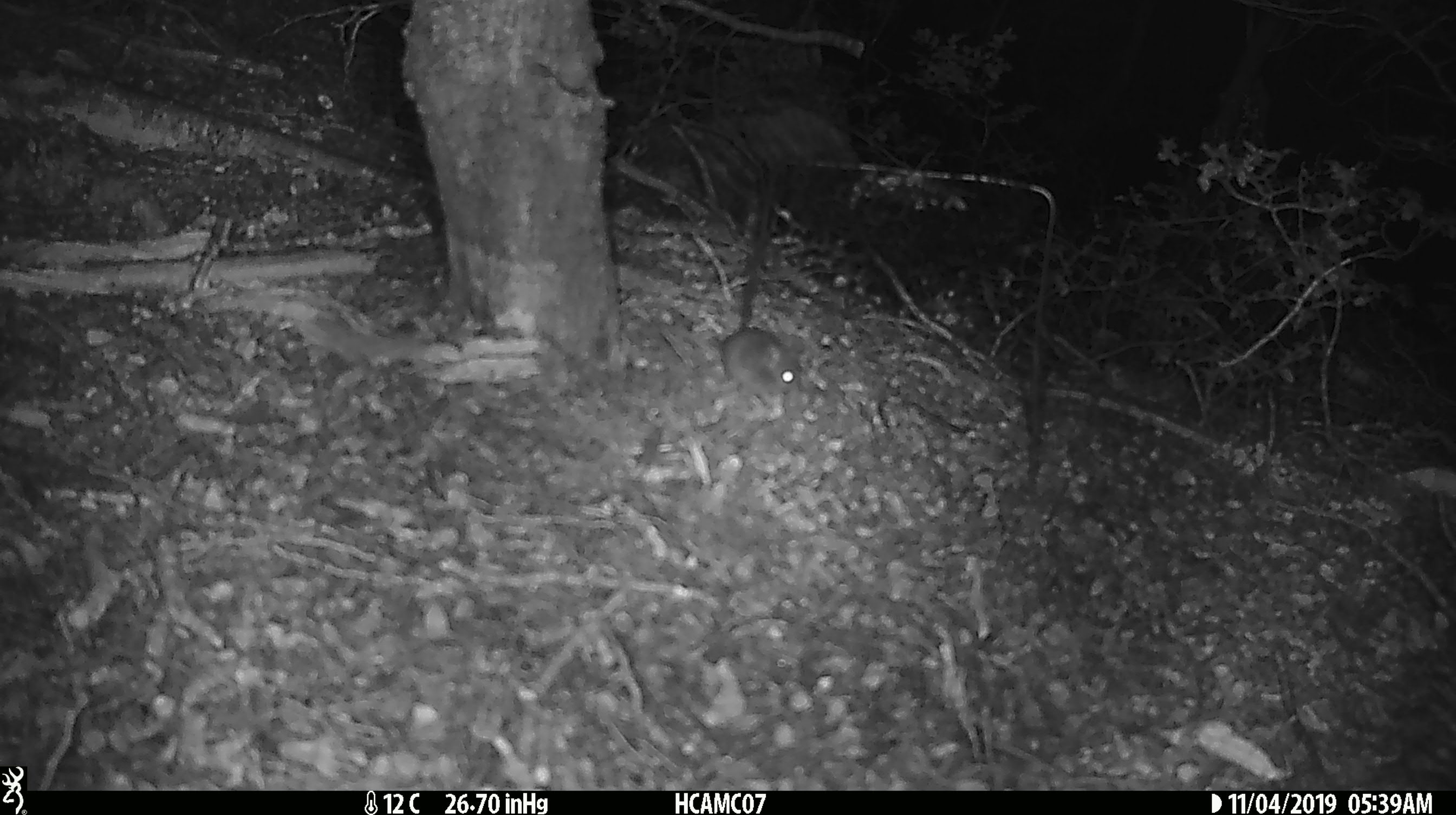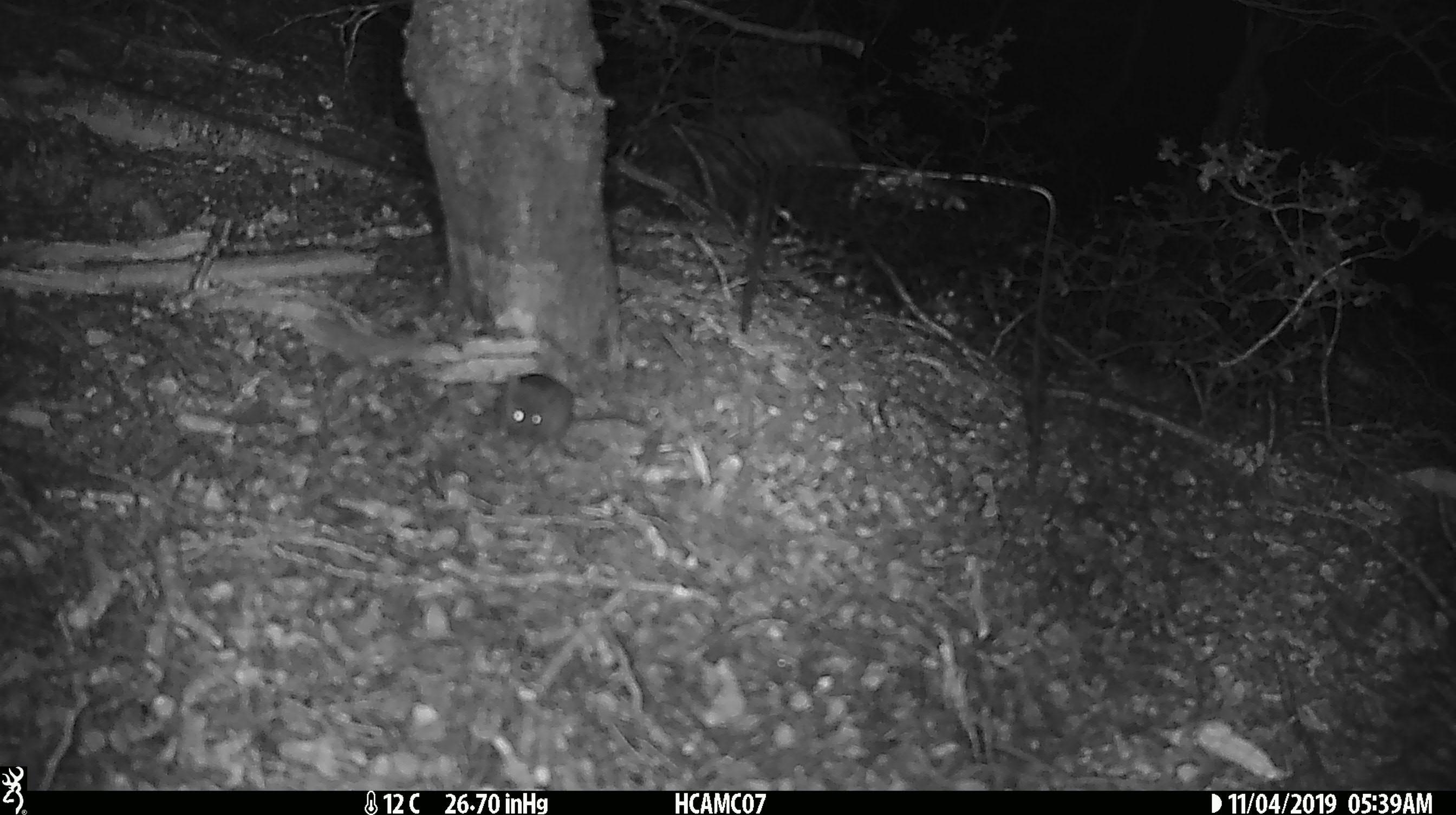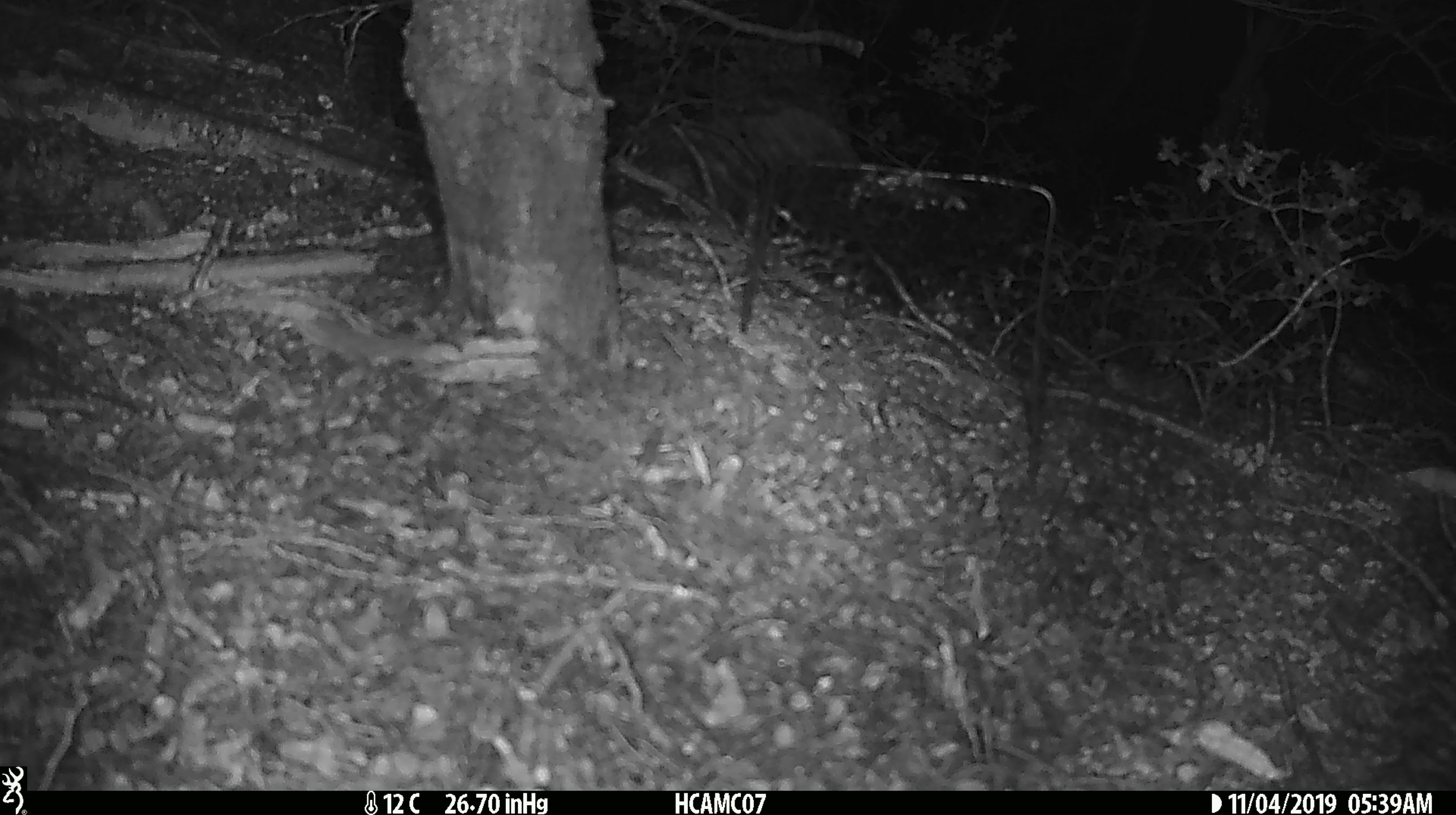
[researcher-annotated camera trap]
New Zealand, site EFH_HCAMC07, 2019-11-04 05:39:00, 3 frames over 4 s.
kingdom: Animalia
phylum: Chordata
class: Mammalia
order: Rodentia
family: Muridae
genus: Mus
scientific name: Mus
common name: mouse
Mouse (Mus).